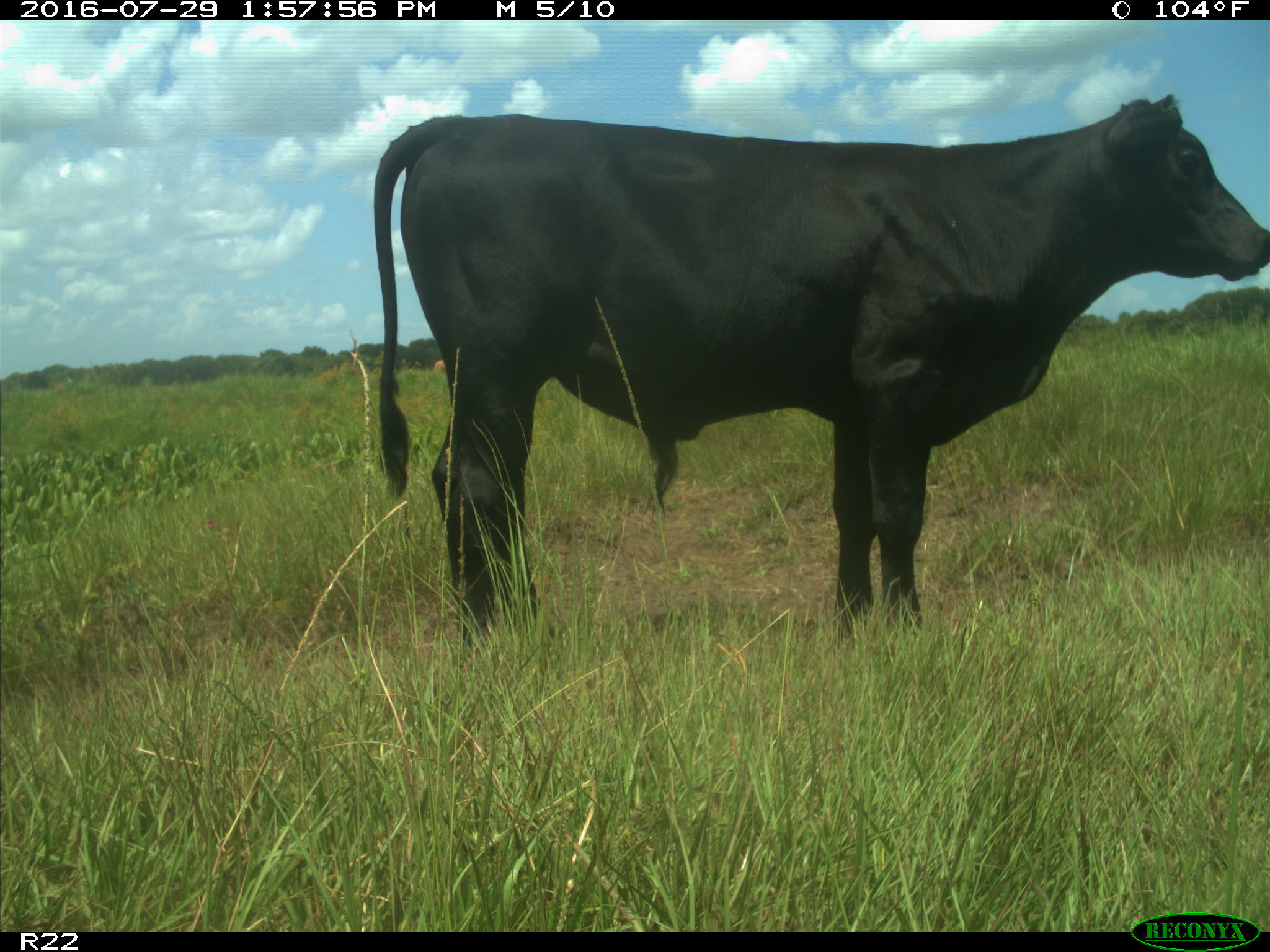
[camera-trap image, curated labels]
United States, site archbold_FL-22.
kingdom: Animalia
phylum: Chordata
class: Mammalia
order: Artiodactyla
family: Bovidae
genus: Bos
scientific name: Bos taurus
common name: domestic cow